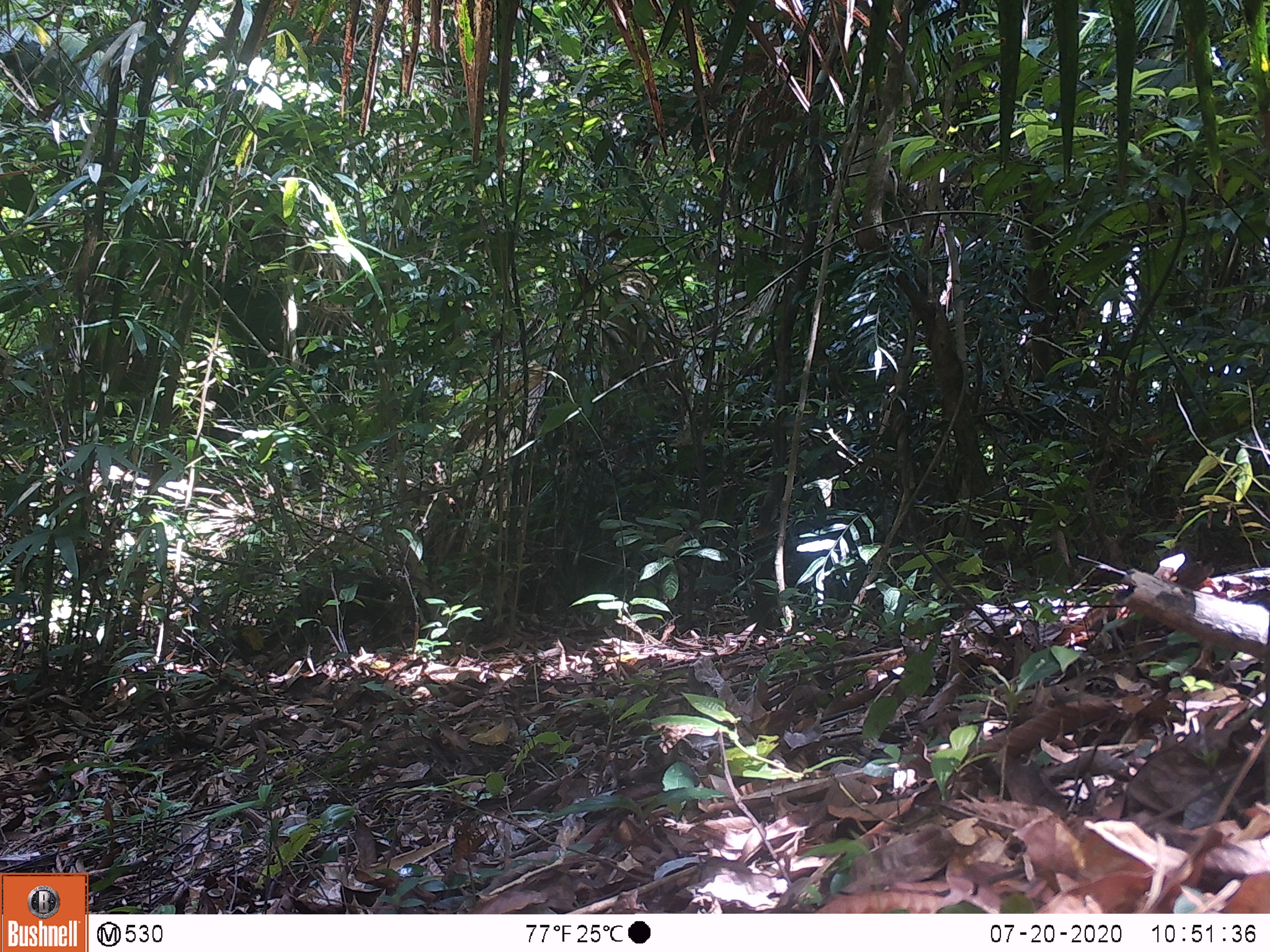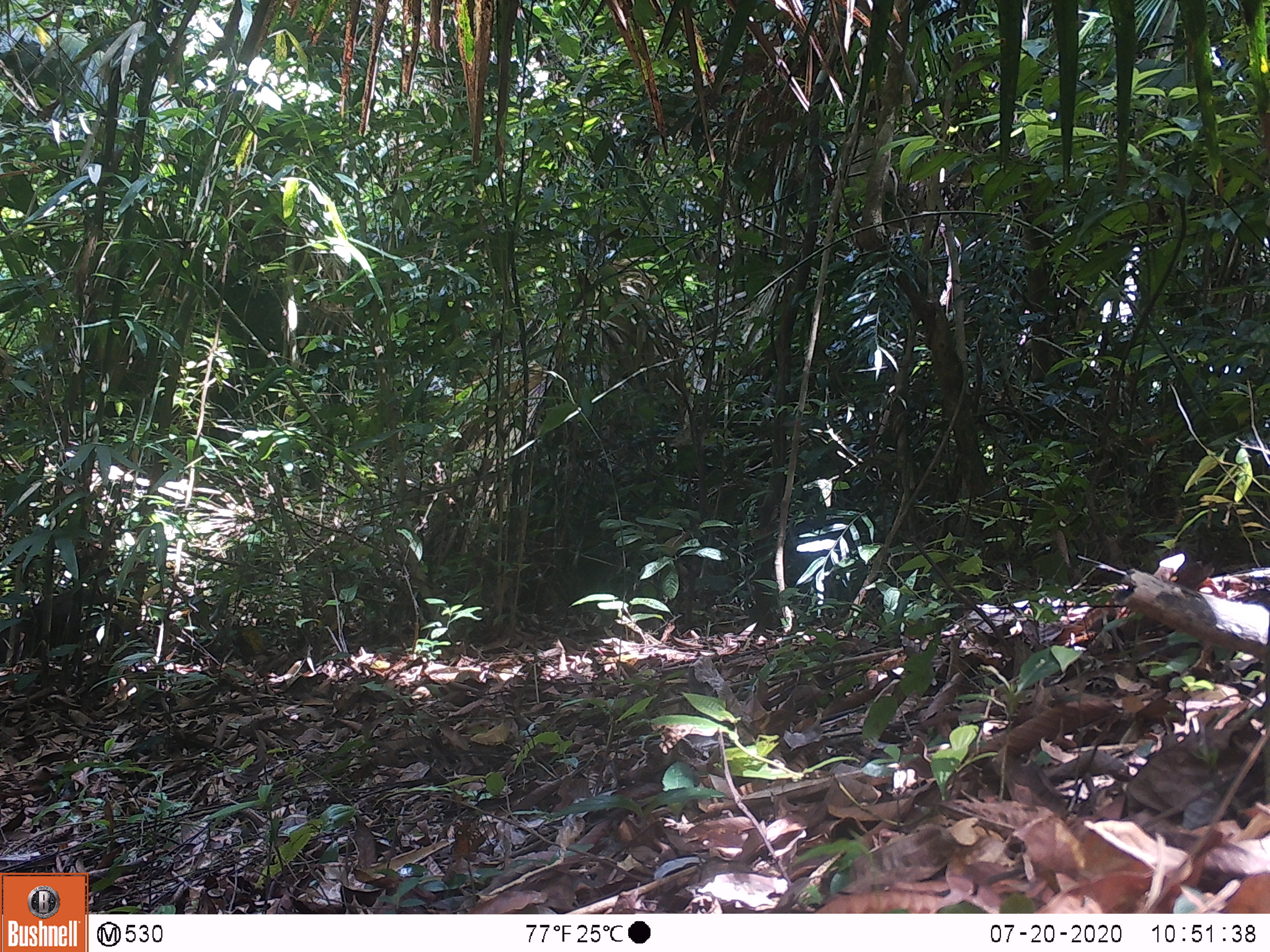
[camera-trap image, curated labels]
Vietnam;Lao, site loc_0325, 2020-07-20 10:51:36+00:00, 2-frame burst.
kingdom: Animalia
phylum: Chordata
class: Mammalia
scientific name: Mammalia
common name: mammal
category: unidentified mammal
Unidentified mammal (mammal) (Mammalia). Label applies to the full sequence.